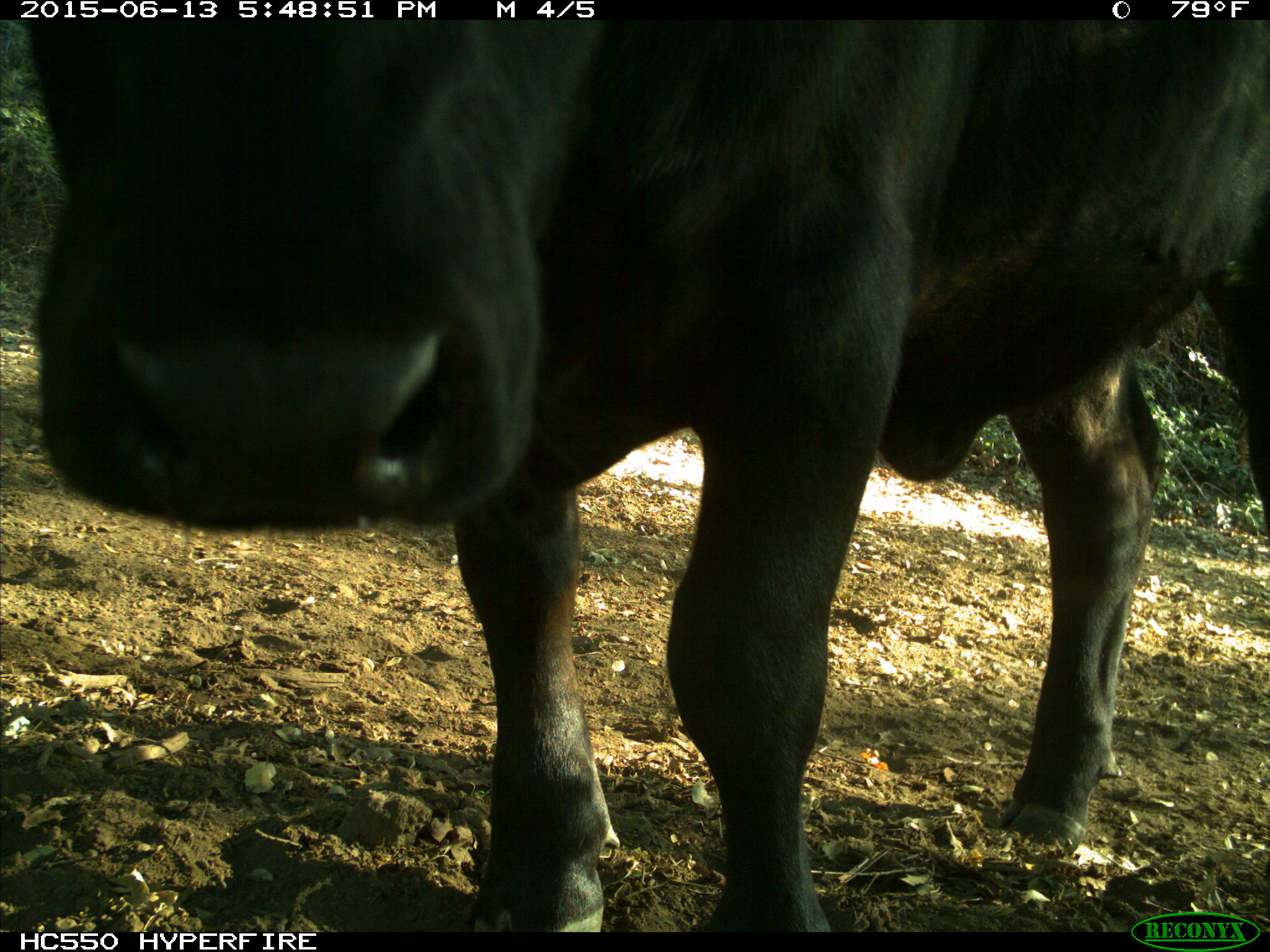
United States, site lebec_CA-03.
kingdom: Animalia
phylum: Chordata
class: Mammalia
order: Artiodactyla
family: Bovidae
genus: Bos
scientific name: Bos taurus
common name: domestic cow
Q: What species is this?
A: Bos taurus (domestic cow).